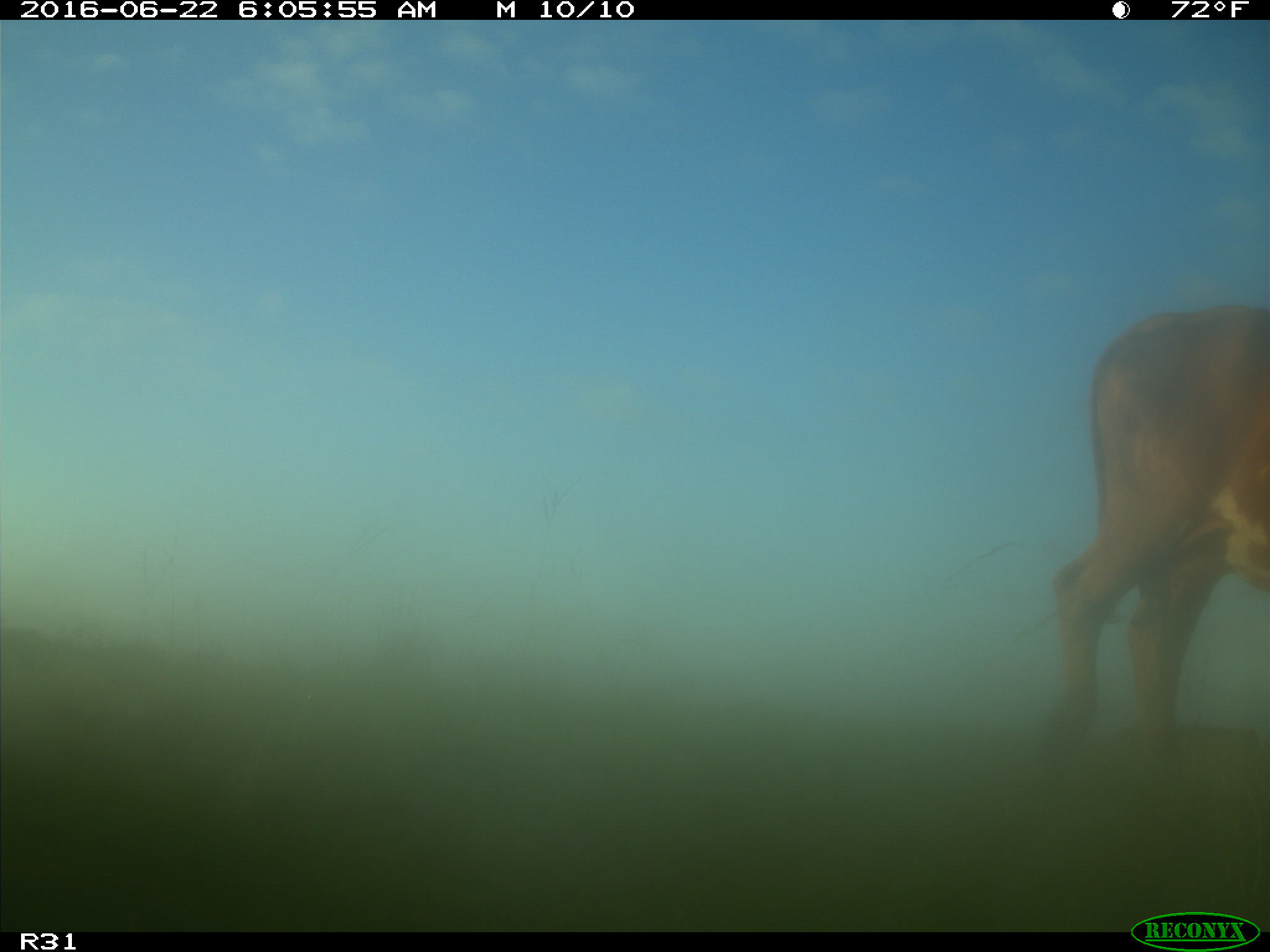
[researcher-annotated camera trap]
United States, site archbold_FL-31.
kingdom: Animalia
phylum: Chordata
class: Mammalia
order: Artiodactyla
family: Bovidae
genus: Bos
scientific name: Bos taurus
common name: domestic cow